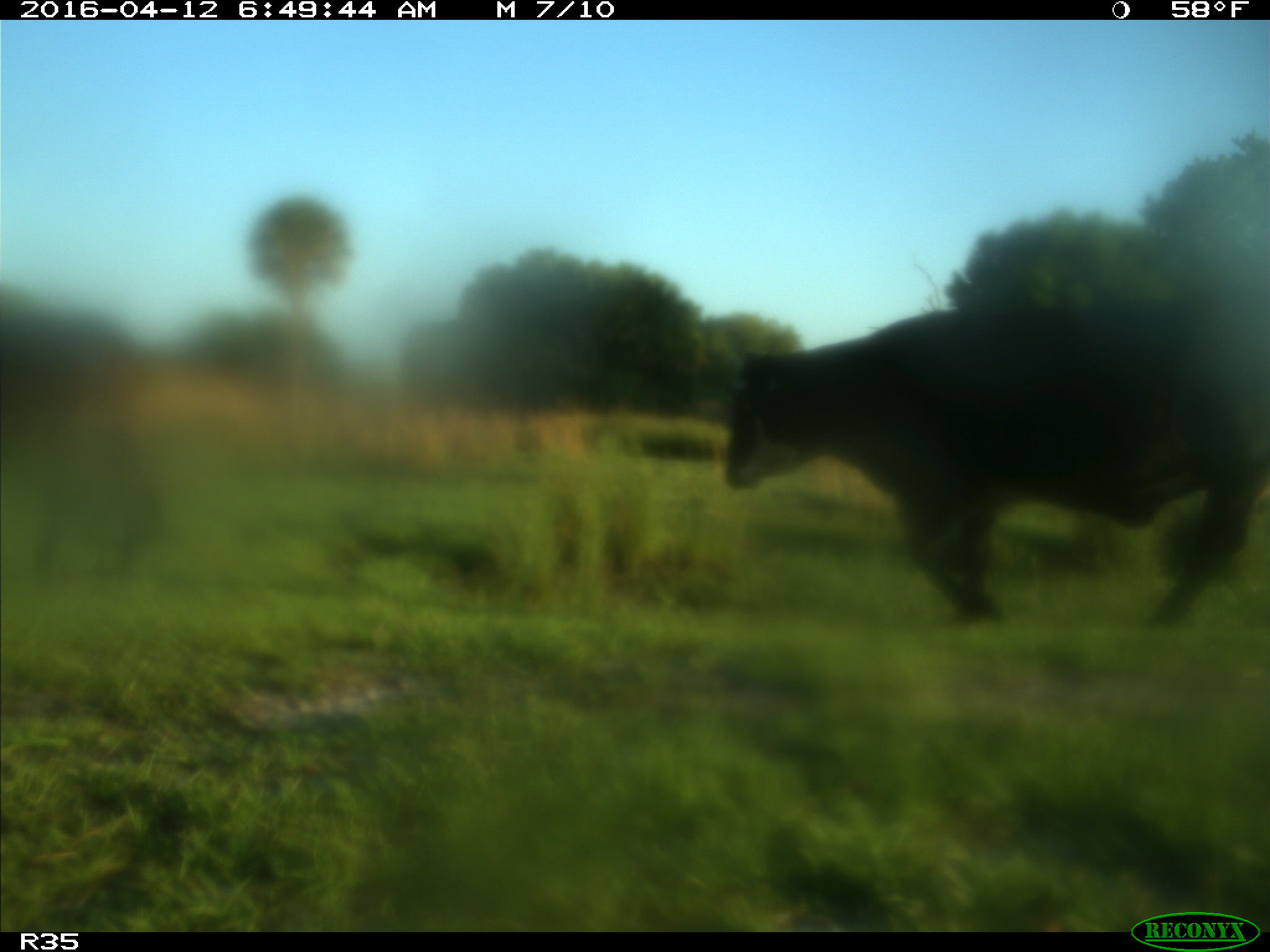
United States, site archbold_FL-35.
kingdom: Animalia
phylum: Chordata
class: Mammalia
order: Artiodactyla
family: Bovidae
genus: Bos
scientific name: Bos taurus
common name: domestic cow